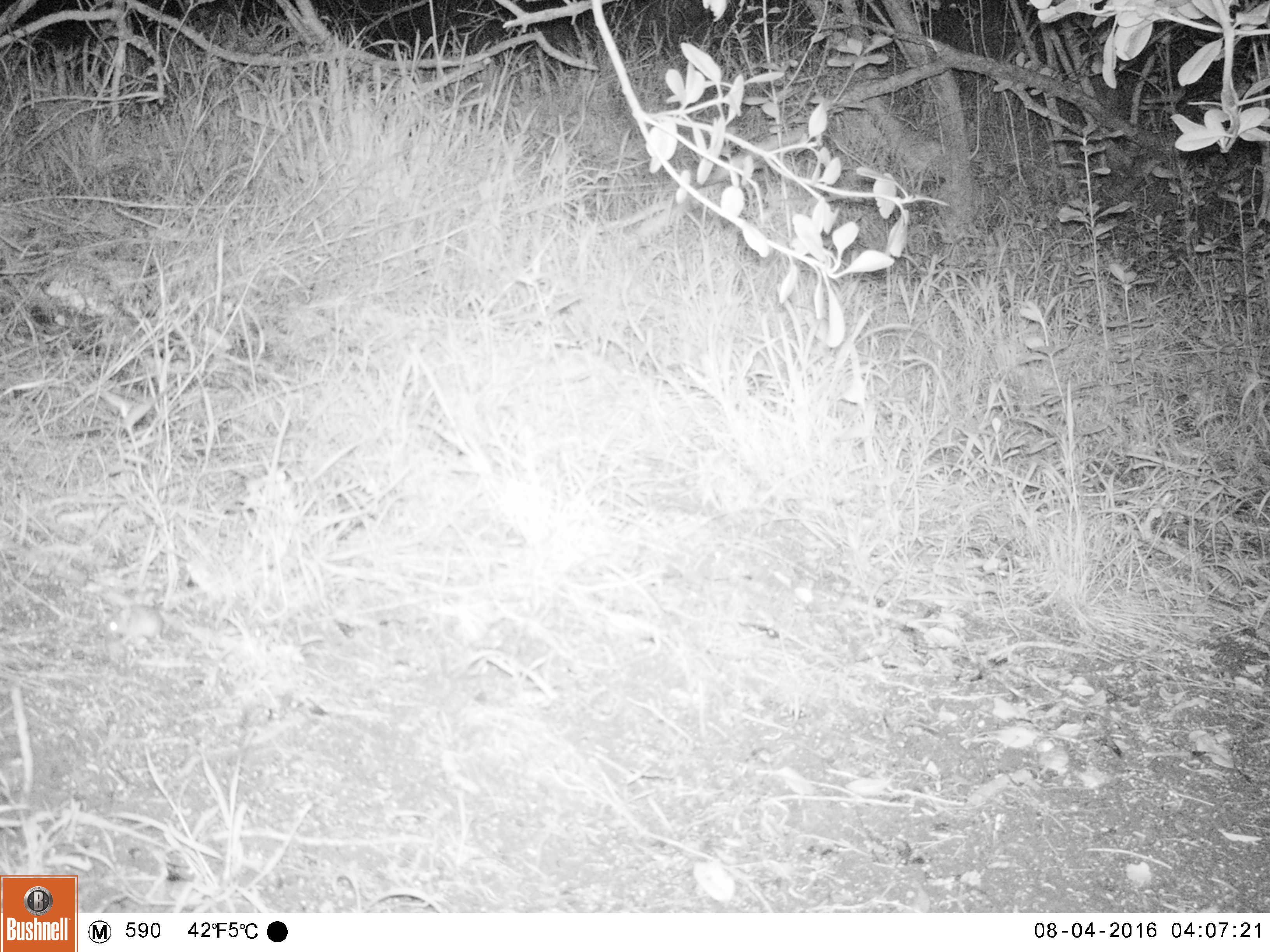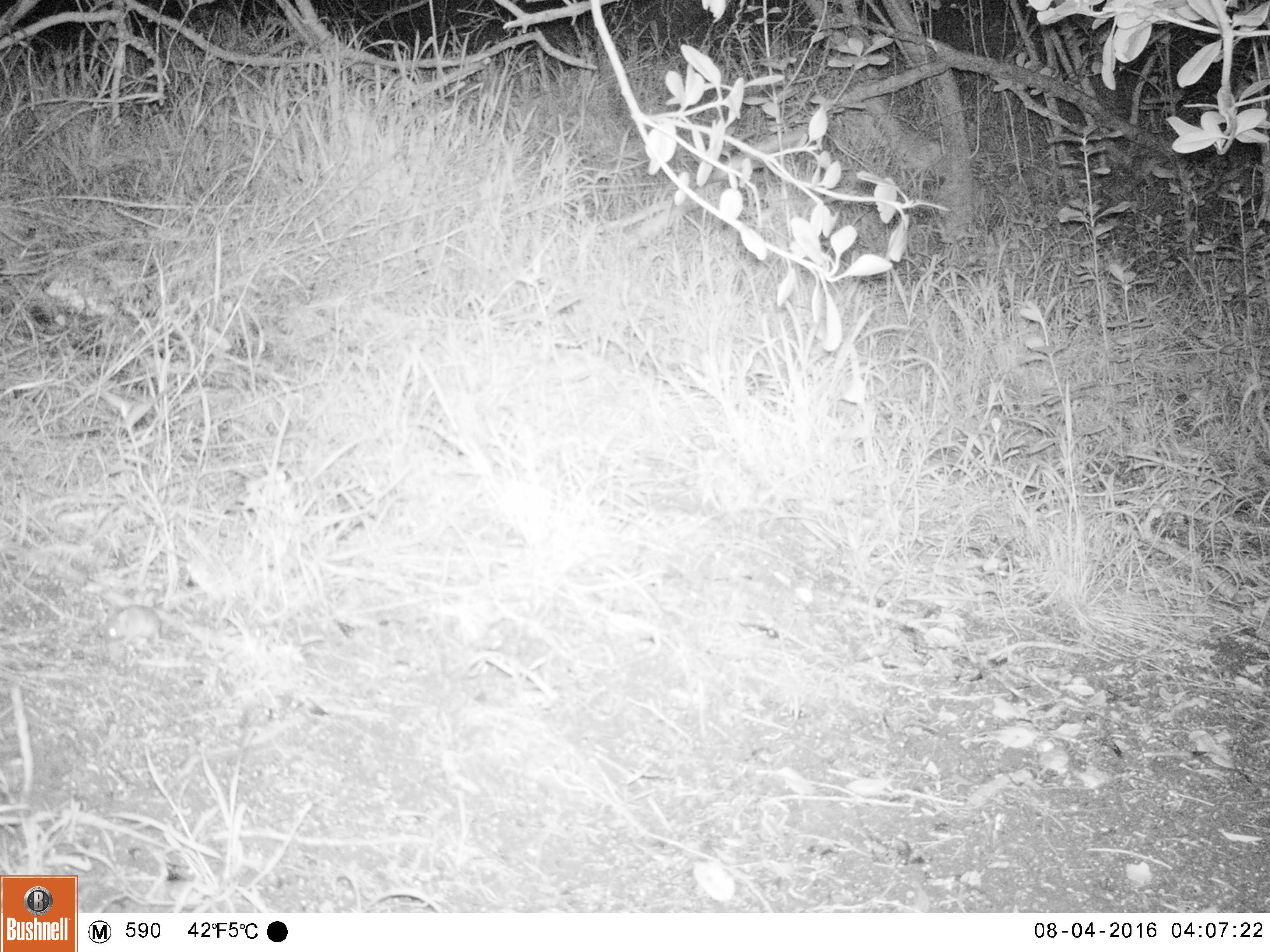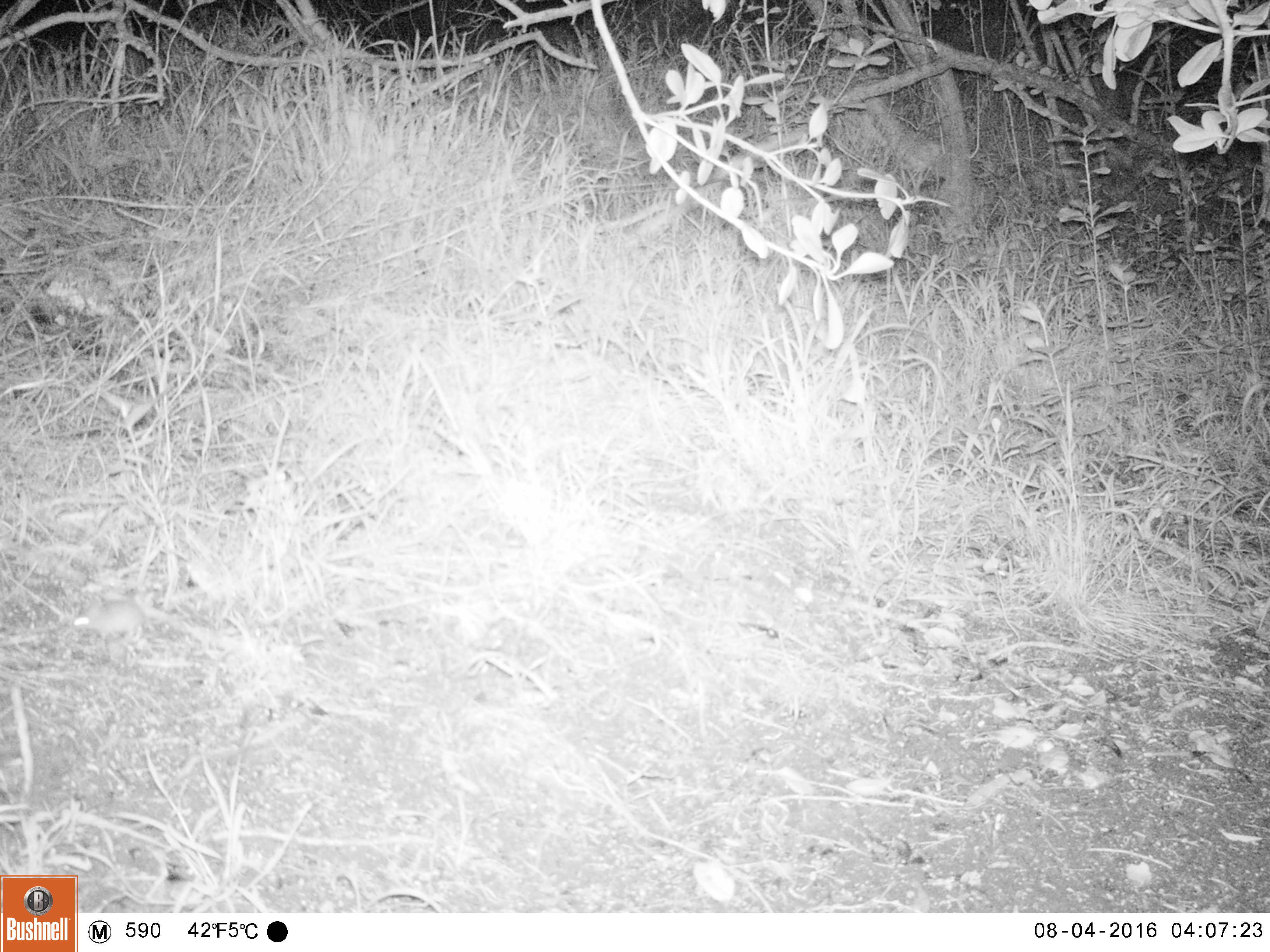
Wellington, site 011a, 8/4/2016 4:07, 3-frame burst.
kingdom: Animalia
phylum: Chordata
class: Mammalia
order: Rodentia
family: Muridae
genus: Mus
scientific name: Mus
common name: mouse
Mouse (Mus).